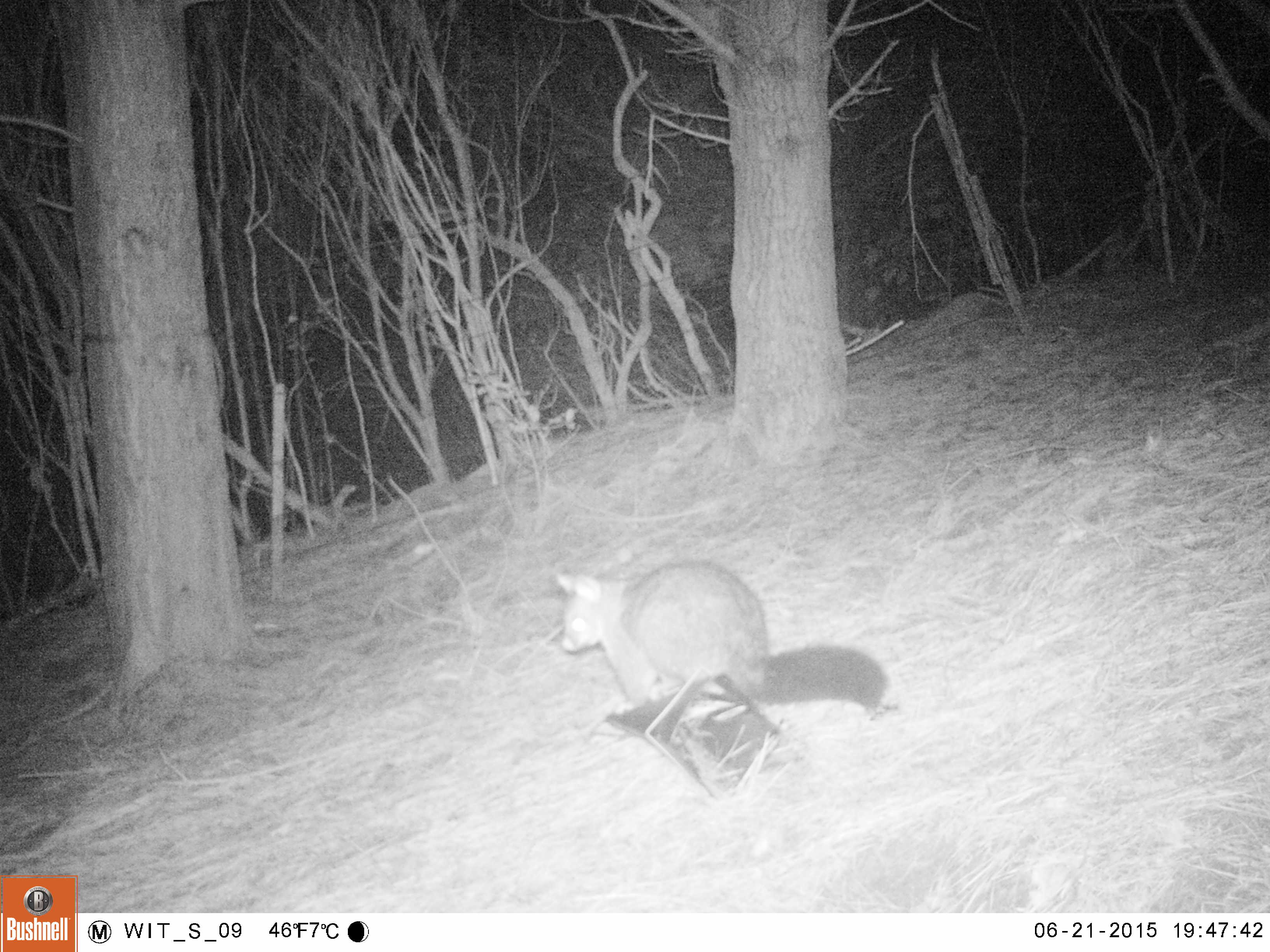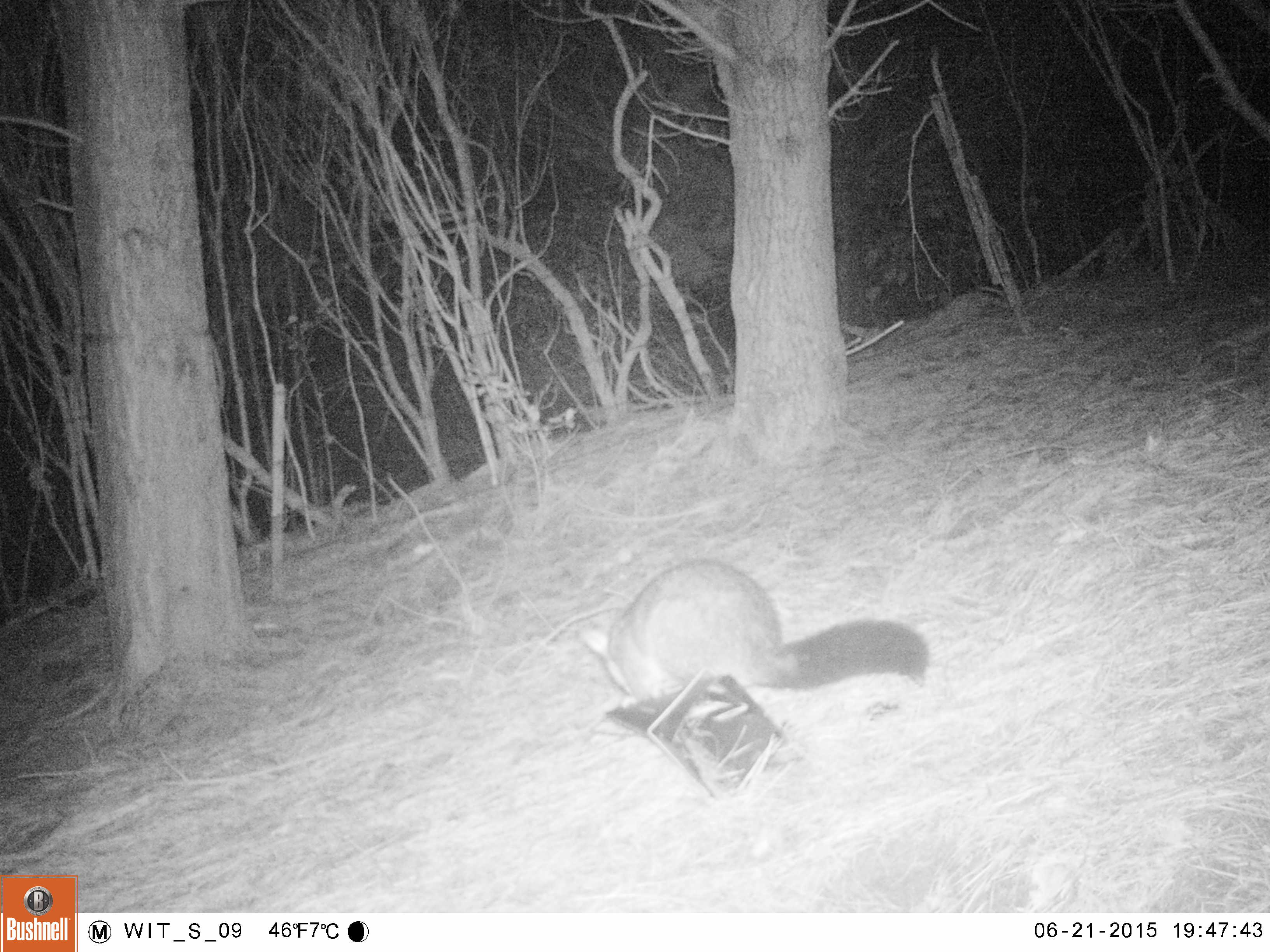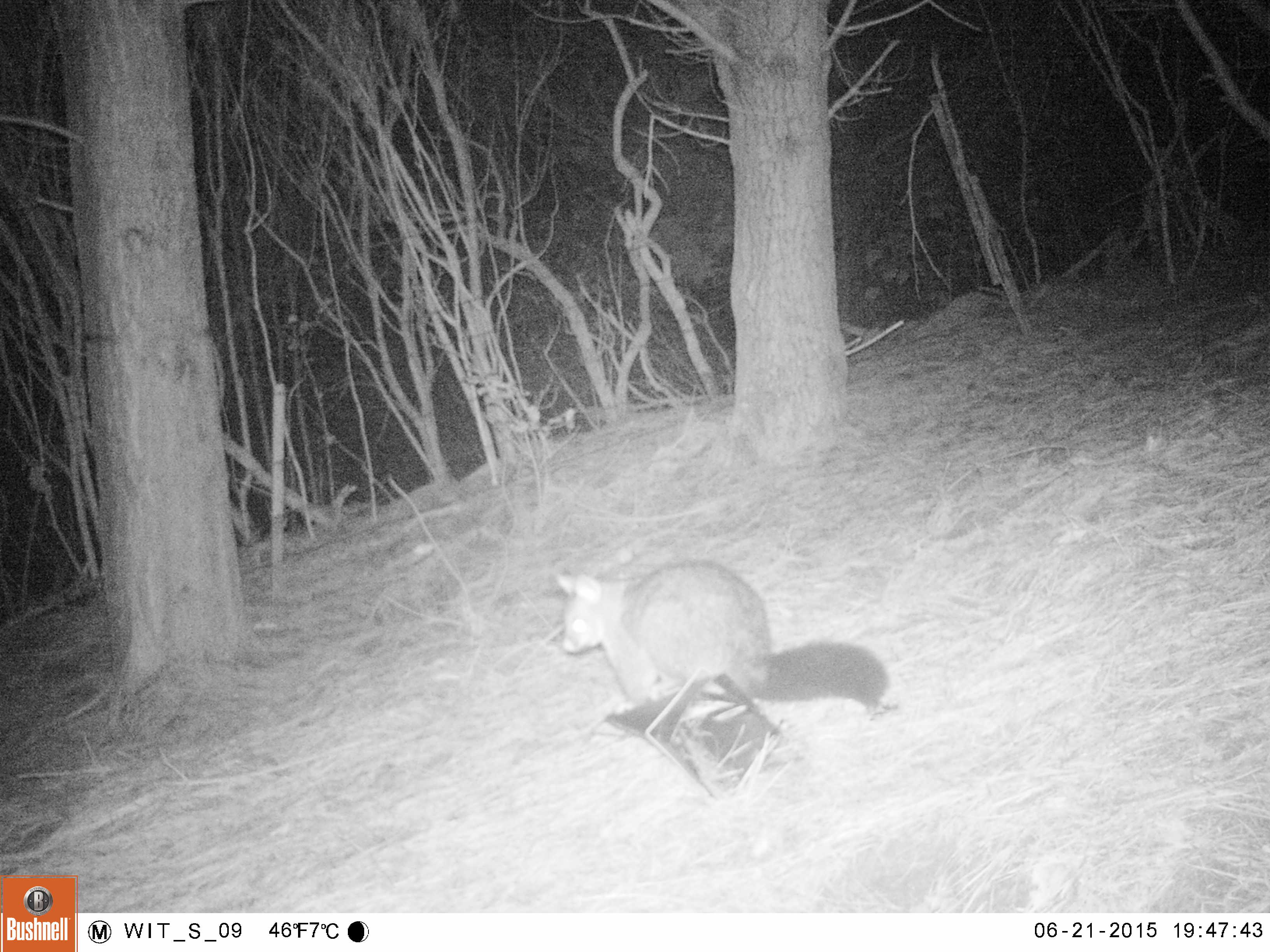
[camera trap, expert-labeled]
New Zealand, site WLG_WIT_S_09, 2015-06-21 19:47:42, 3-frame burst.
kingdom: Animalia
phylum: Chordata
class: Mammalia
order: Diprotodontia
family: Phalangeridae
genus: Trichosurus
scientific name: Trichosurus vulpecula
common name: common brushtail possum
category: possum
Possum (common brushtail possum) (Trichosurus vulpecula).